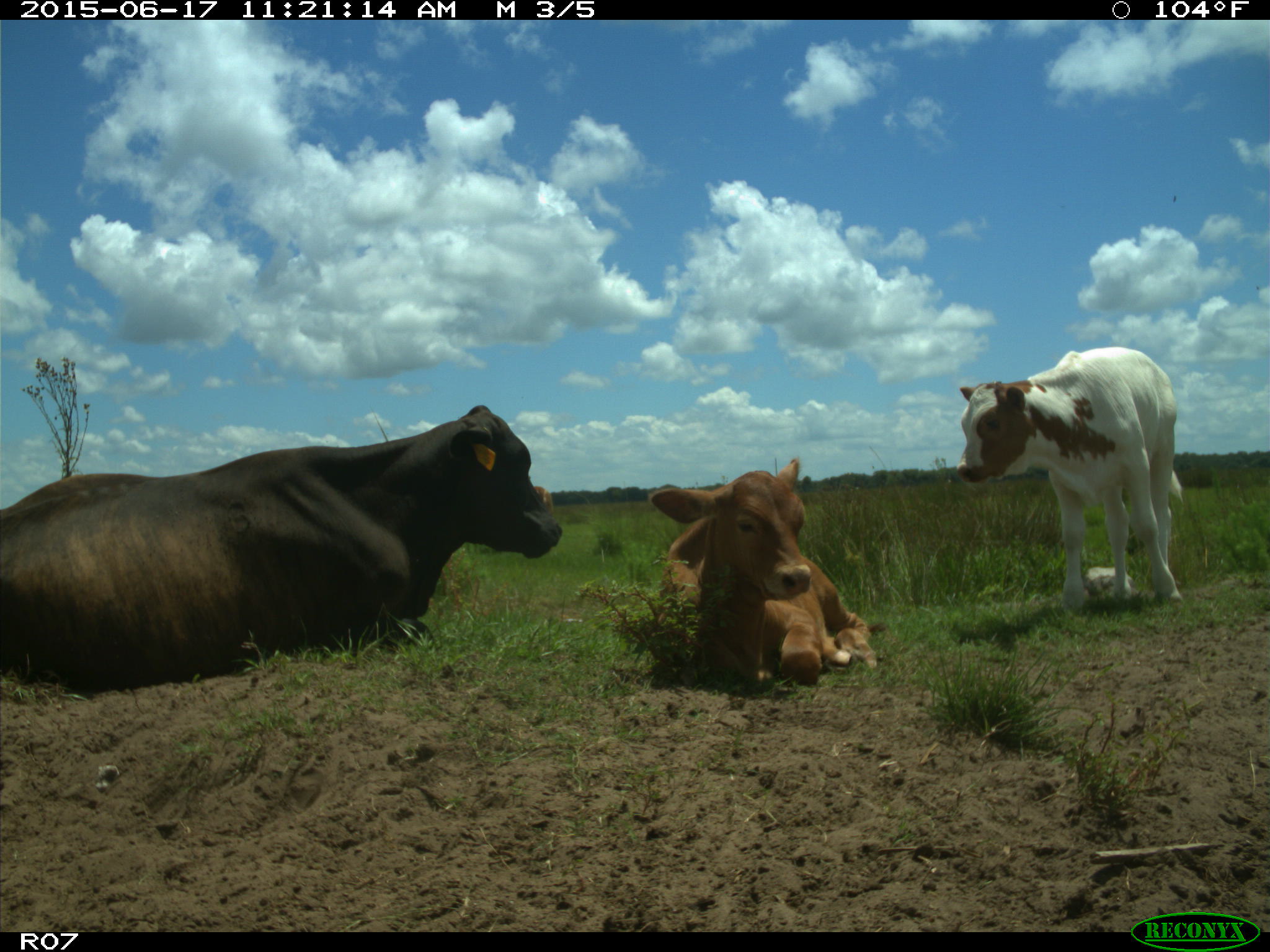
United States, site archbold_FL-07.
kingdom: Animalia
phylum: Chordata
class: Mammalia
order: Artiodactyla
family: Bovidae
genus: Bos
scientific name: Bos taurus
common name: domestic cow